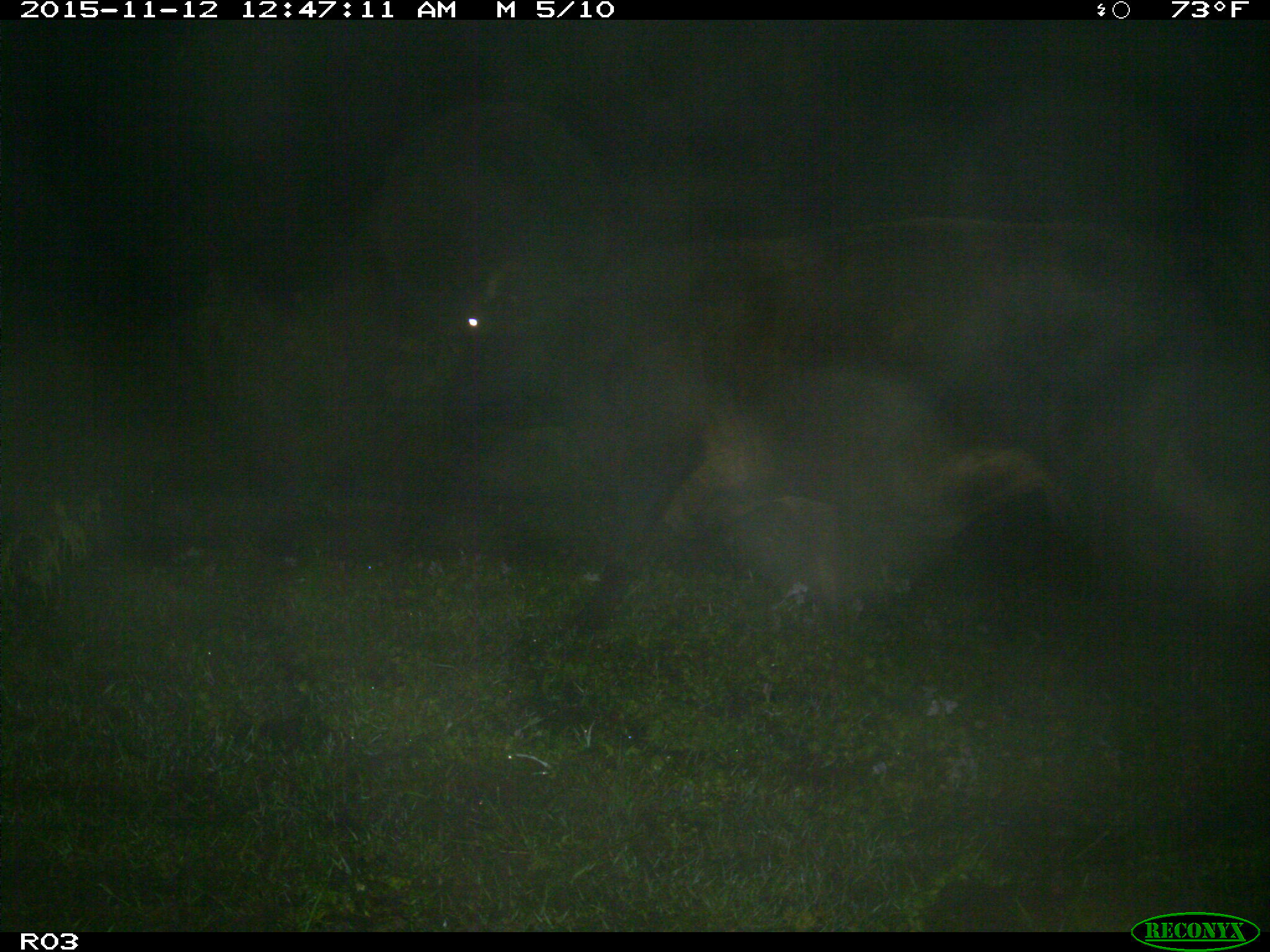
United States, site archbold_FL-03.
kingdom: Animalia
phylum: Chordata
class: Mammalia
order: Artiodactyla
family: Bovidae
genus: Bos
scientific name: Bos taurus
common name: domestic cow